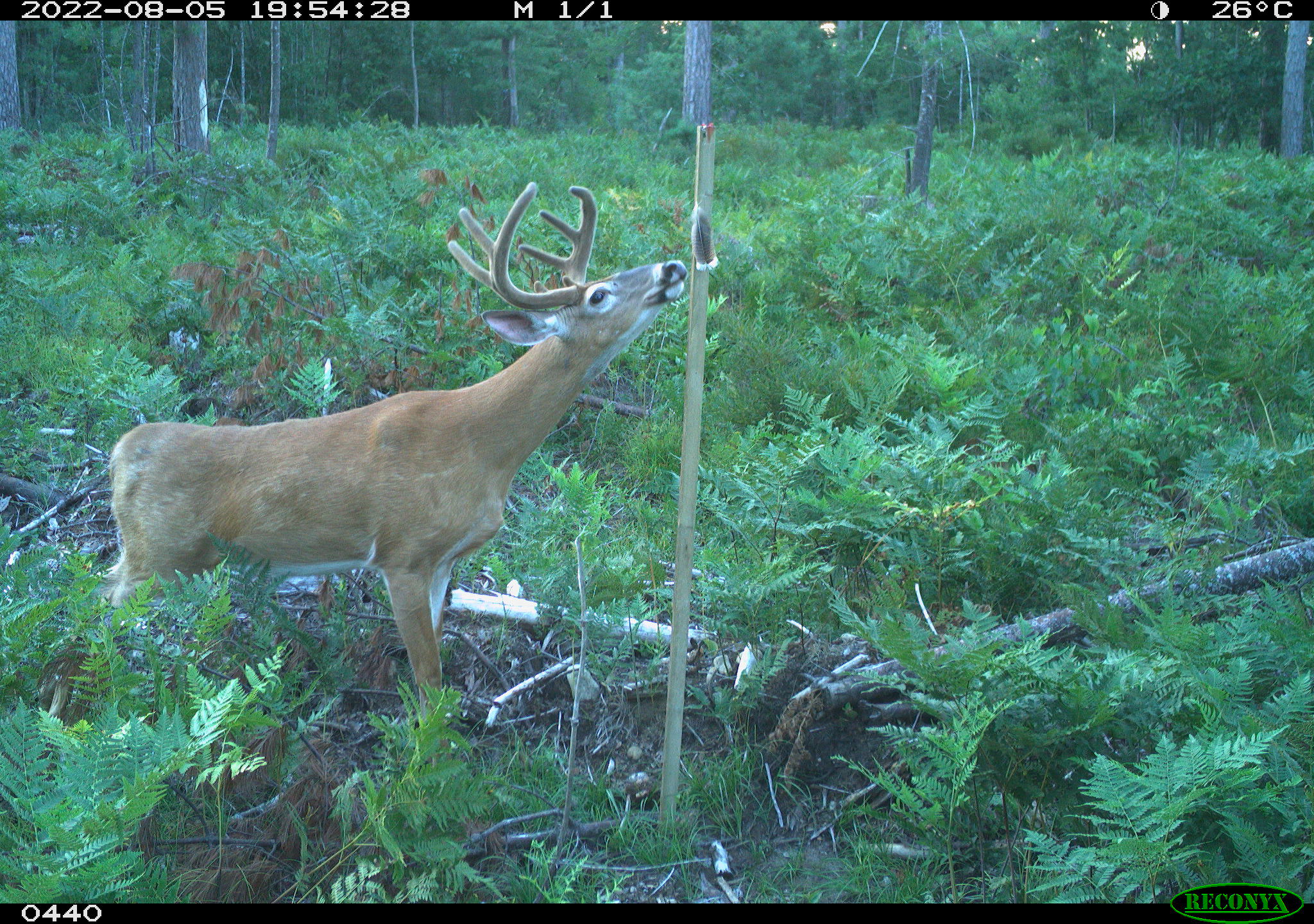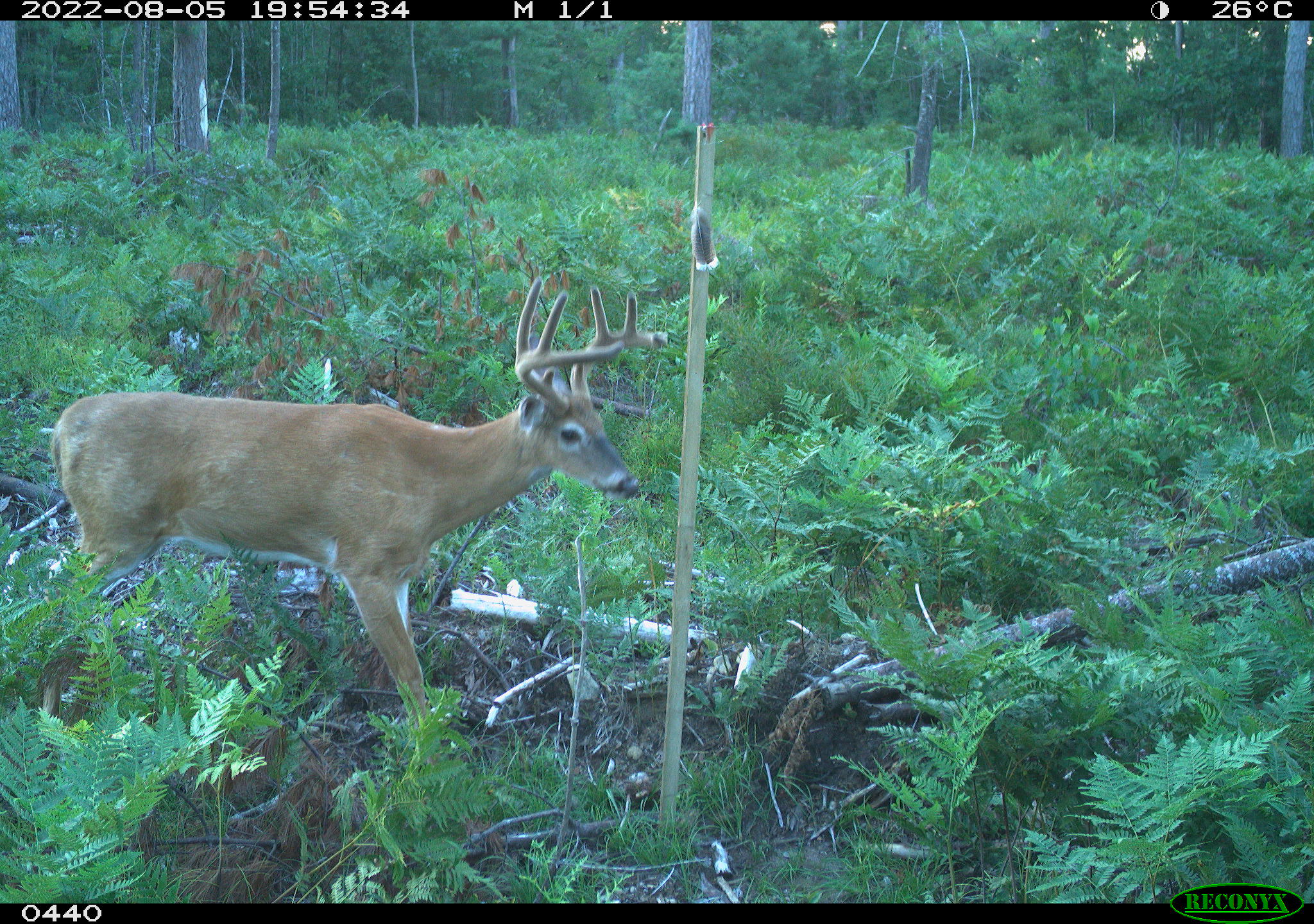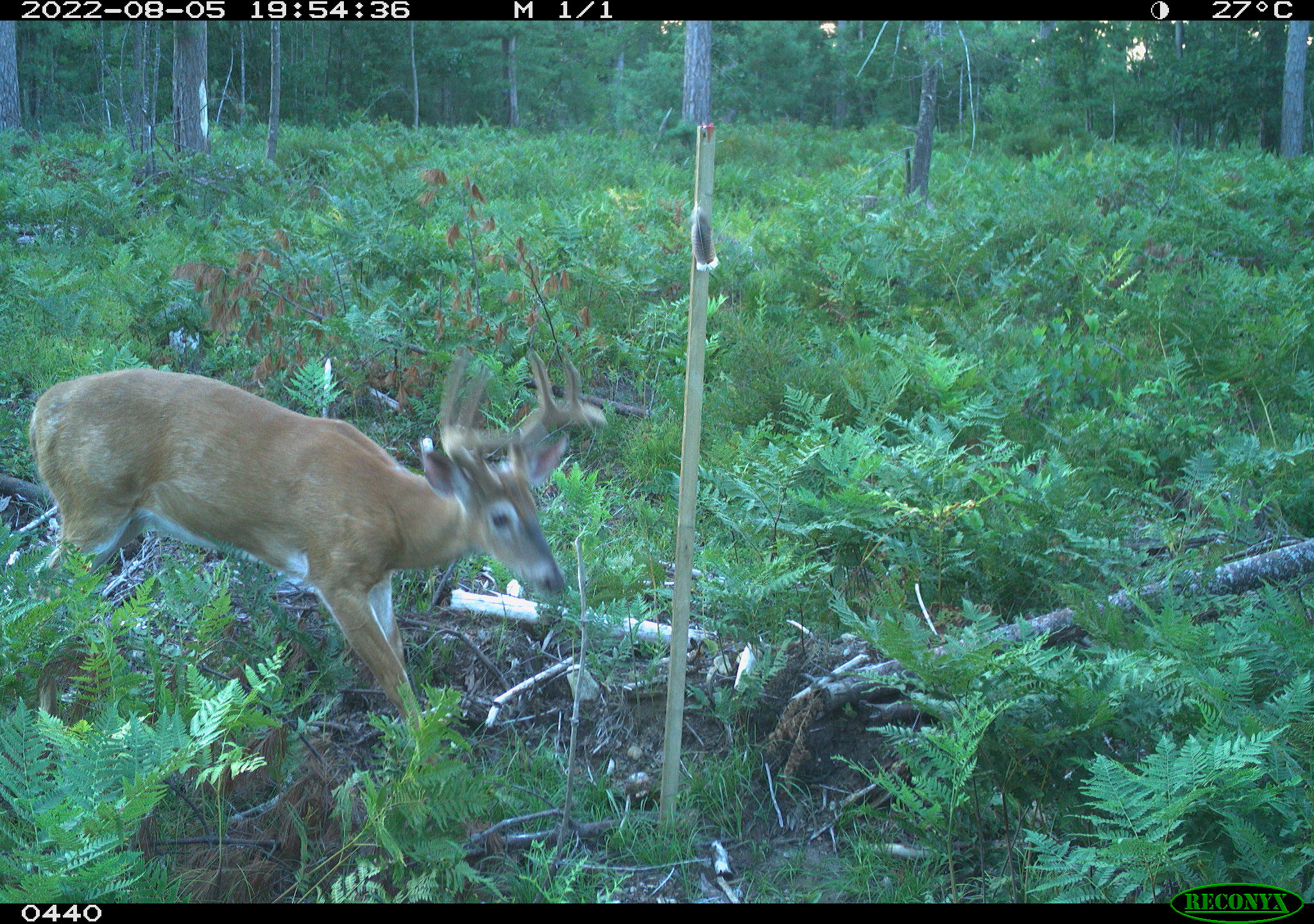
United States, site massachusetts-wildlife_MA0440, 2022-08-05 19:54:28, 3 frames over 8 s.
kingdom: Animalia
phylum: Chordata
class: Mammalia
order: Artiodactyla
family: Cervidae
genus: Odocoileus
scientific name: Odocoileus virginianus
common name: white-tailed deer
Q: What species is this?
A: White-tailed deer (Odocoileus virginianus).